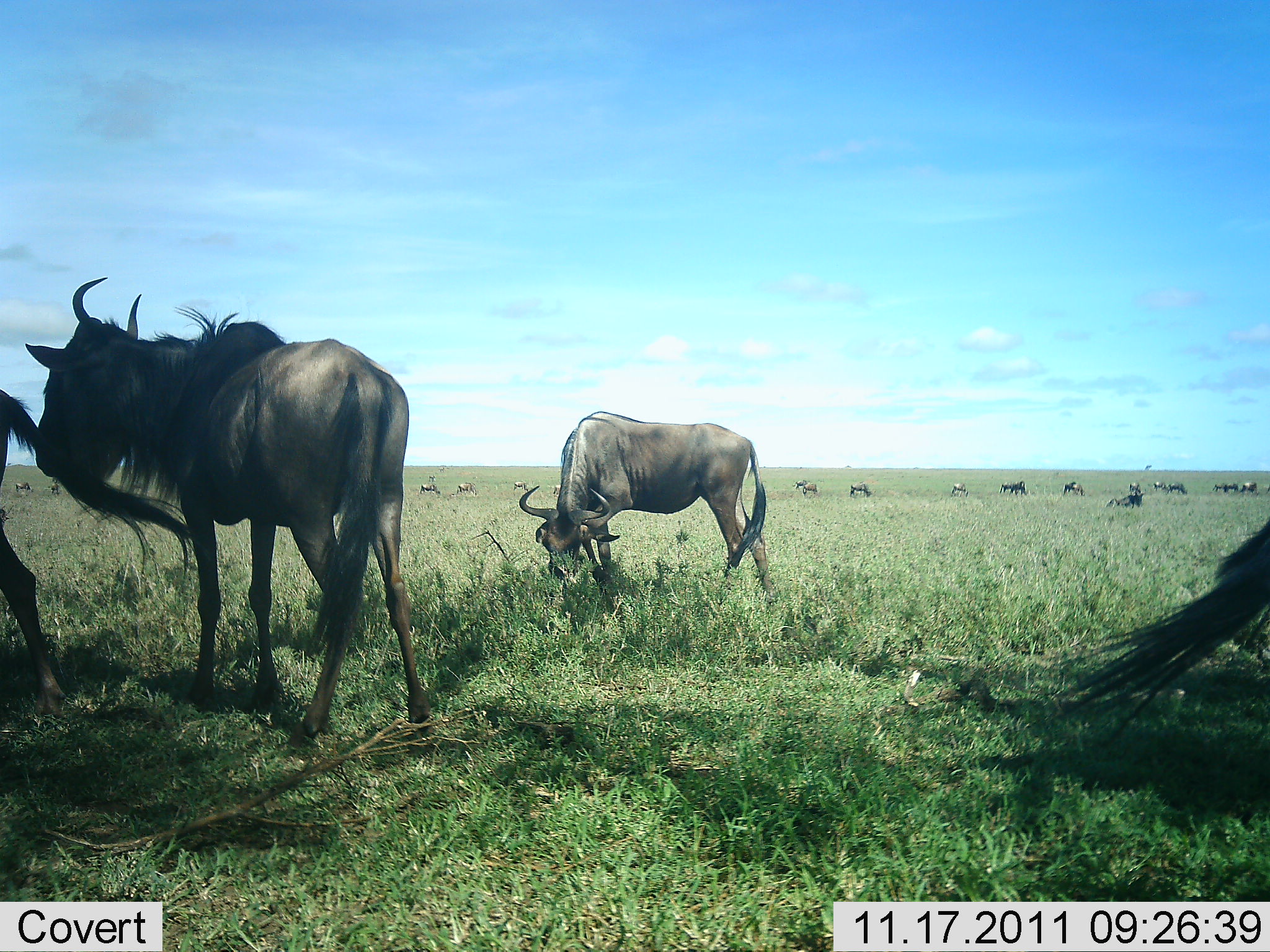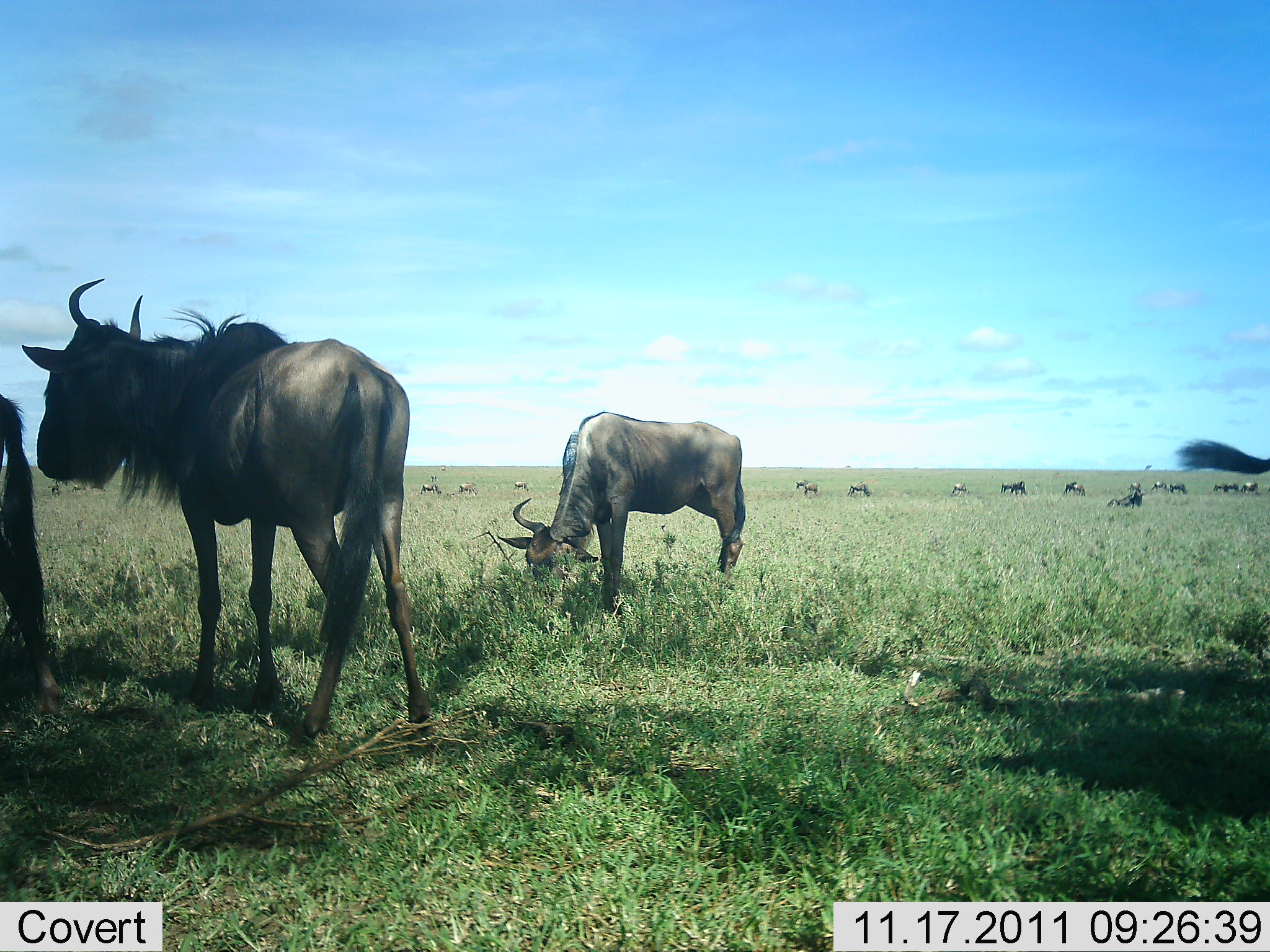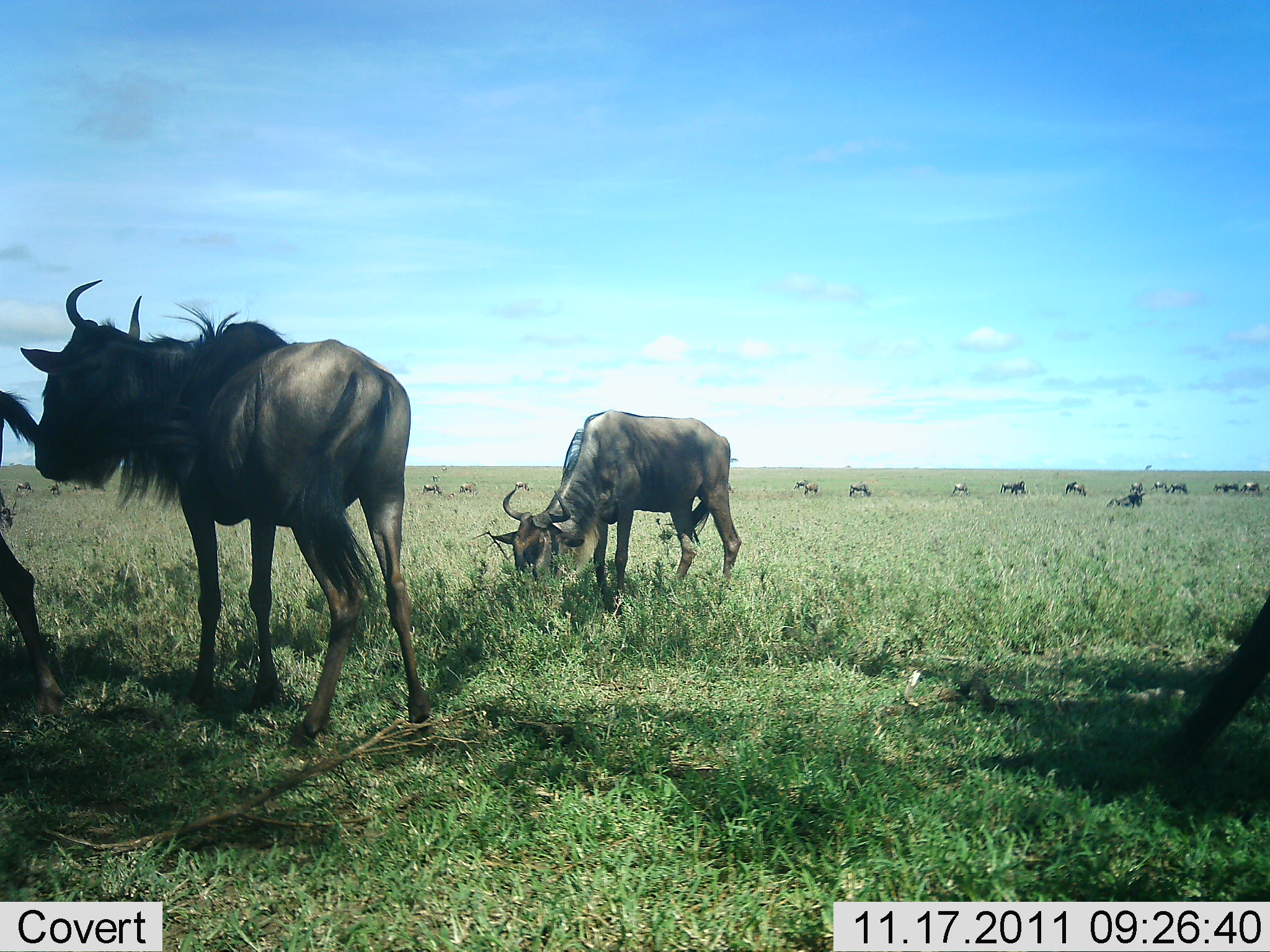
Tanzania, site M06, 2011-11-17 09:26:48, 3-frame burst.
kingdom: Animalia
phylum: Chordata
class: Mammalia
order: Artiodactyla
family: Bovidae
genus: Connochaetes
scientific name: Connochaetes taurinus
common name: blue wildebeest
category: wildebeest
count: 11-50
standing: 53%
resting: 13%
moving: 0%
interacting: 7%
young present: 0%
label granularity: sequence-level